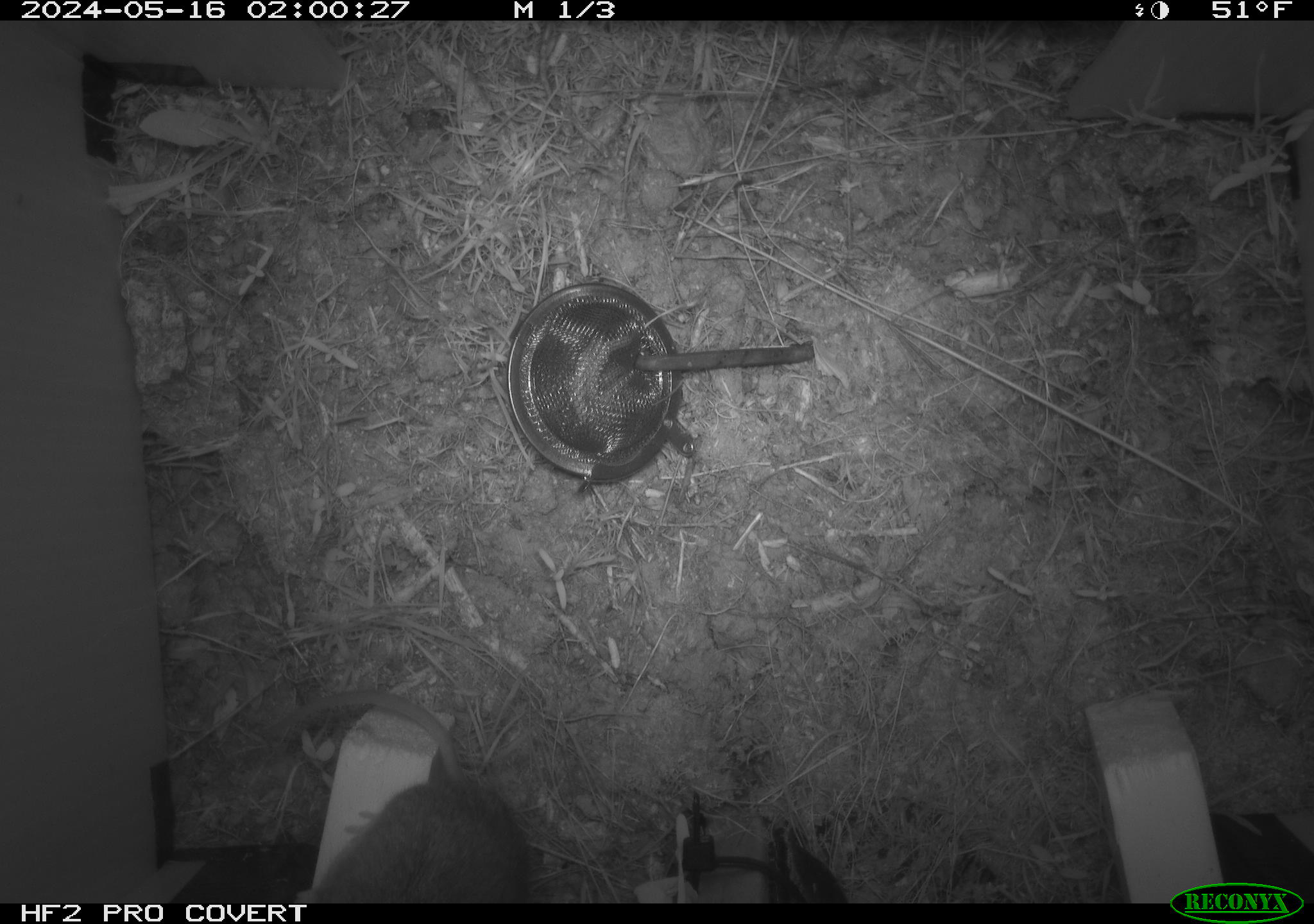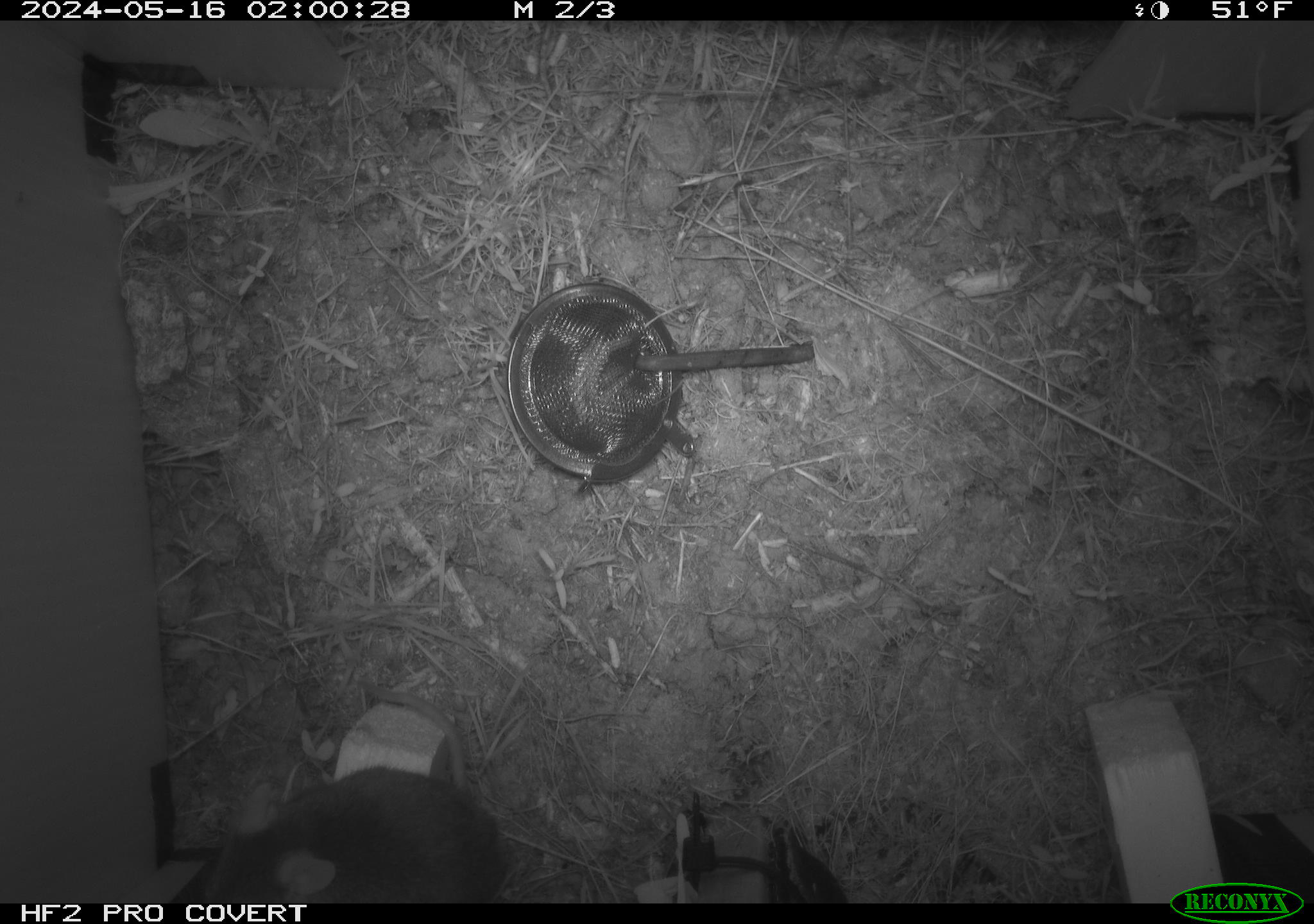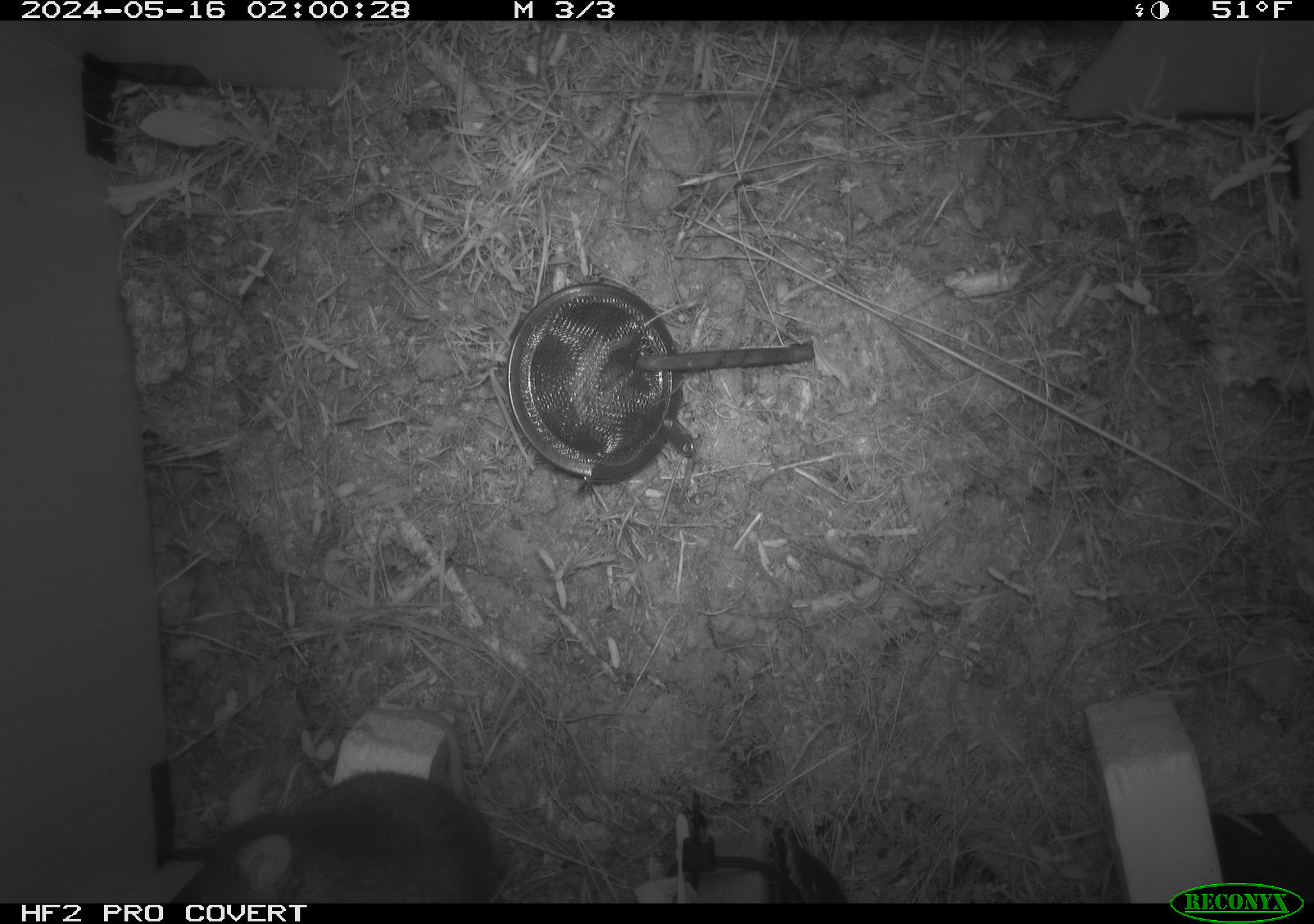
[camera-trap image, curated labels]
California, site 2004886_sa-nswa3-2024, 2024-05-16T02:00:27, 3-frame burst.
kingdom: Animalia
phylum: Chordata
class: Mammalia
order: Rodentia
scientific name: Rodentia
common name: rodent